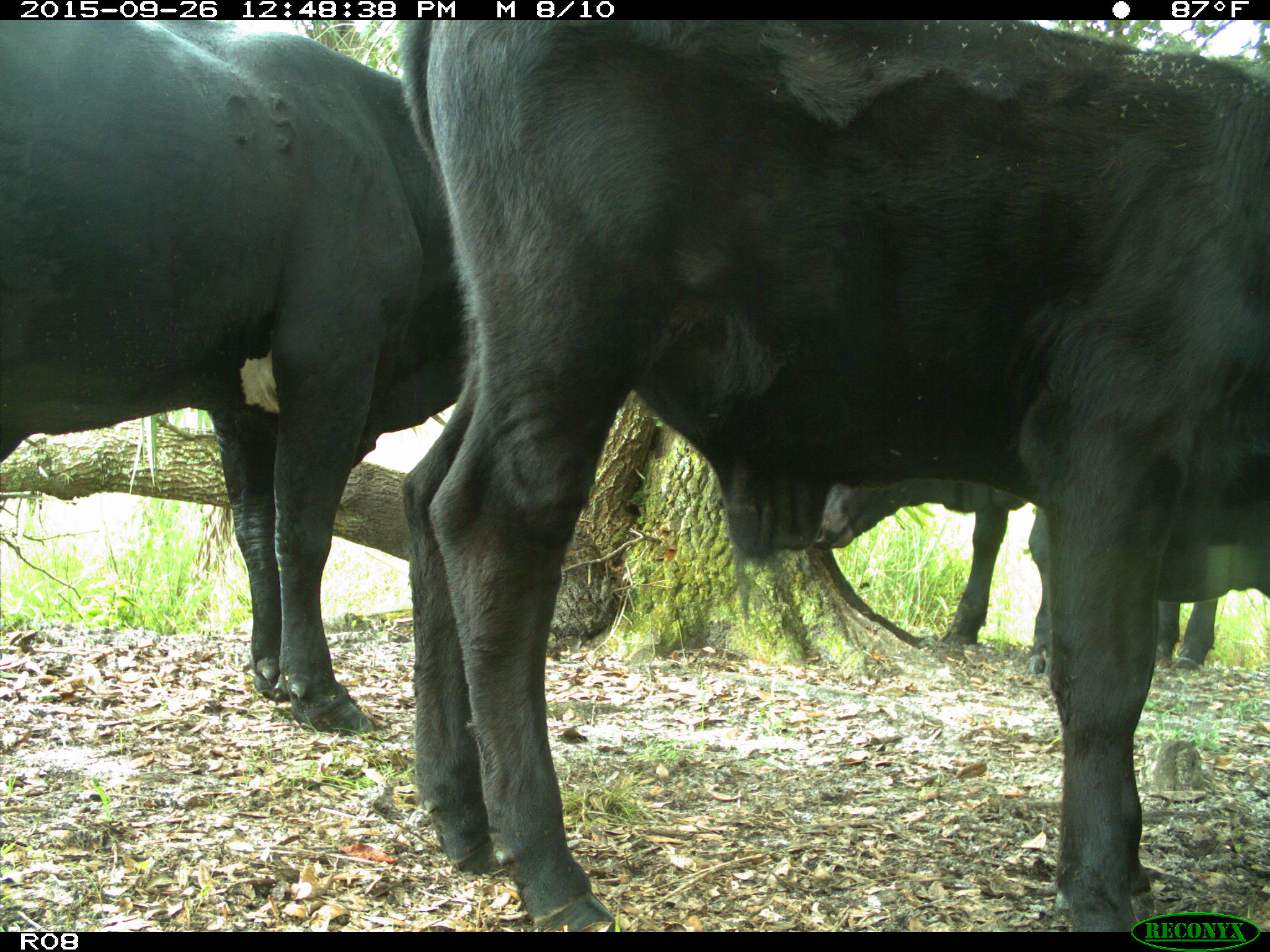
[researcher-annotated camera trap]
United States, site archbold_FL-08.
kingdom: Animalia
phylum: Chordata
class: Mammalia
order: Artiodactyla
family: Bovidae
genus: Bos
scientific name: Bos taurus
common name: domestic cow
Bos taurus (domestic cow).